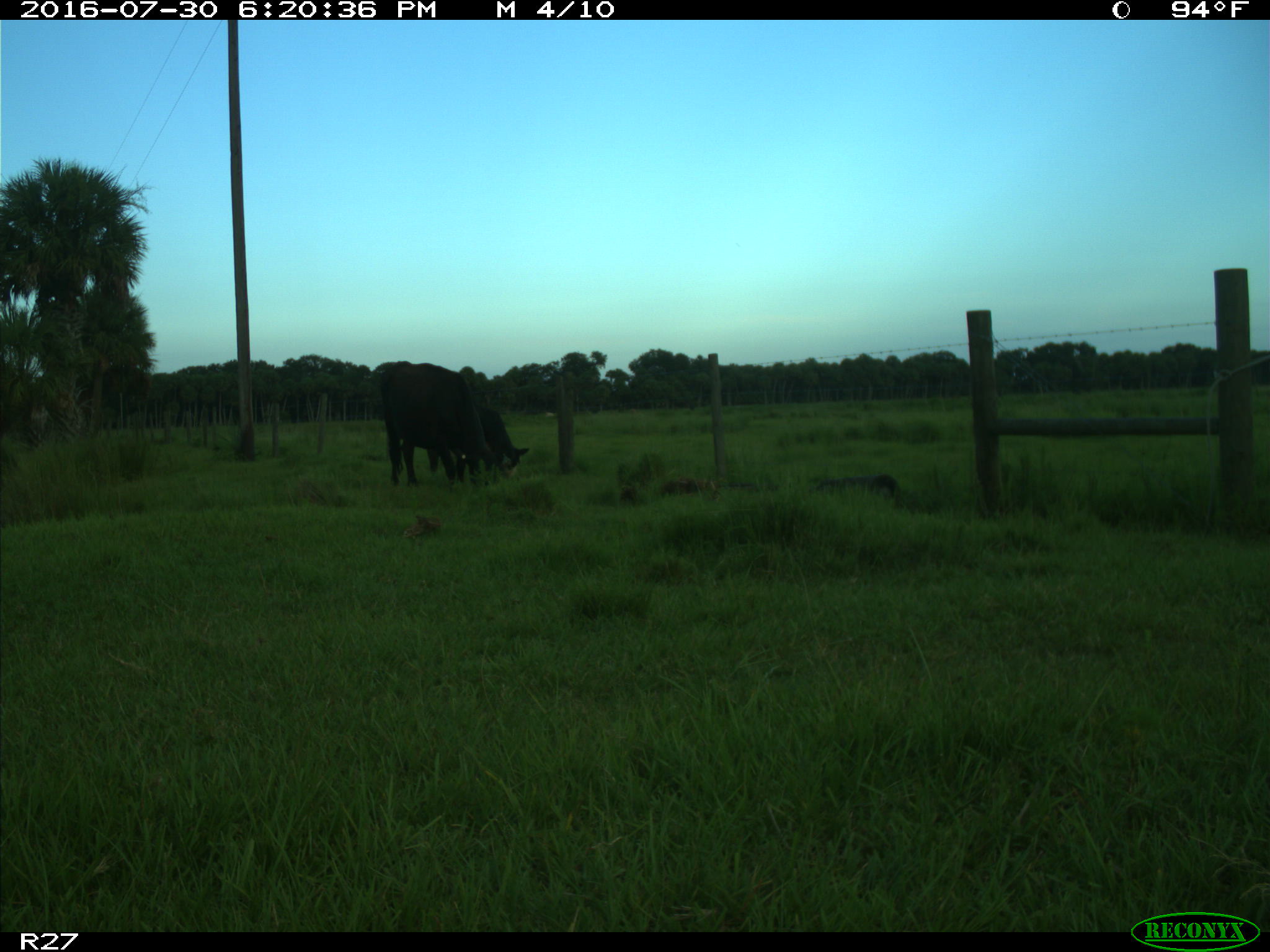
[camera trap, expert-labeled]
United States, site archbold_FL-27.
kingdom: Animalia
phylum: Chordata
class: Mammalia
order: Artiodactyla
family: Bovidae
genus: Bos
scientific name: Bos taurus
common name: domestic cow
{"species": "Bos taurus (domestic cow)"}